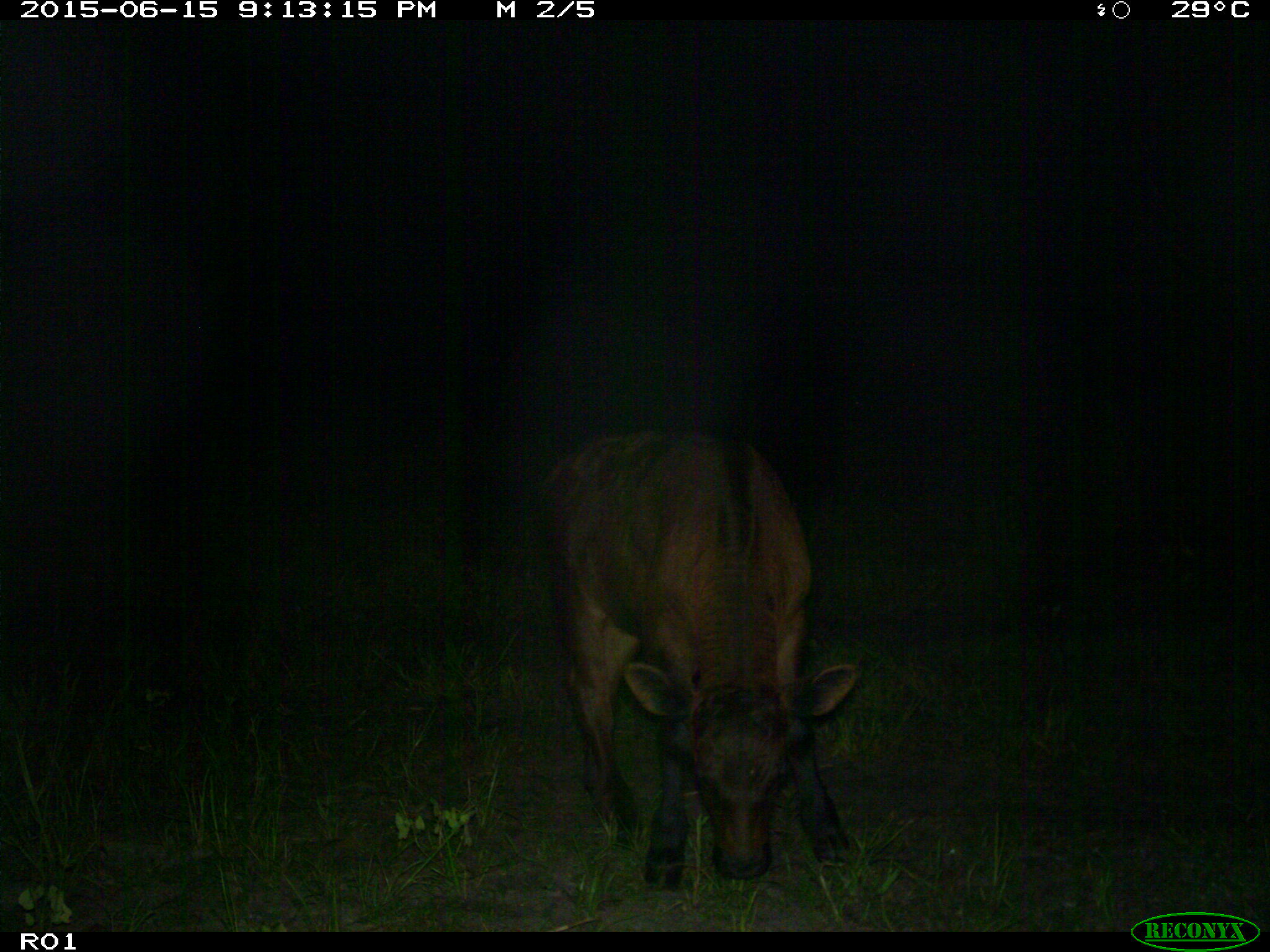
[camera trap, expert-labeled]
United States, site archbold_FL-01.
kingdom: Animalia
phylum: Chordata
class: Mammalia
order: Artiodactyla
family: Bovidae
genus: Bos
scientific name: Bos taurus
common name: domestic cow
Bos taurus (domestic cow).